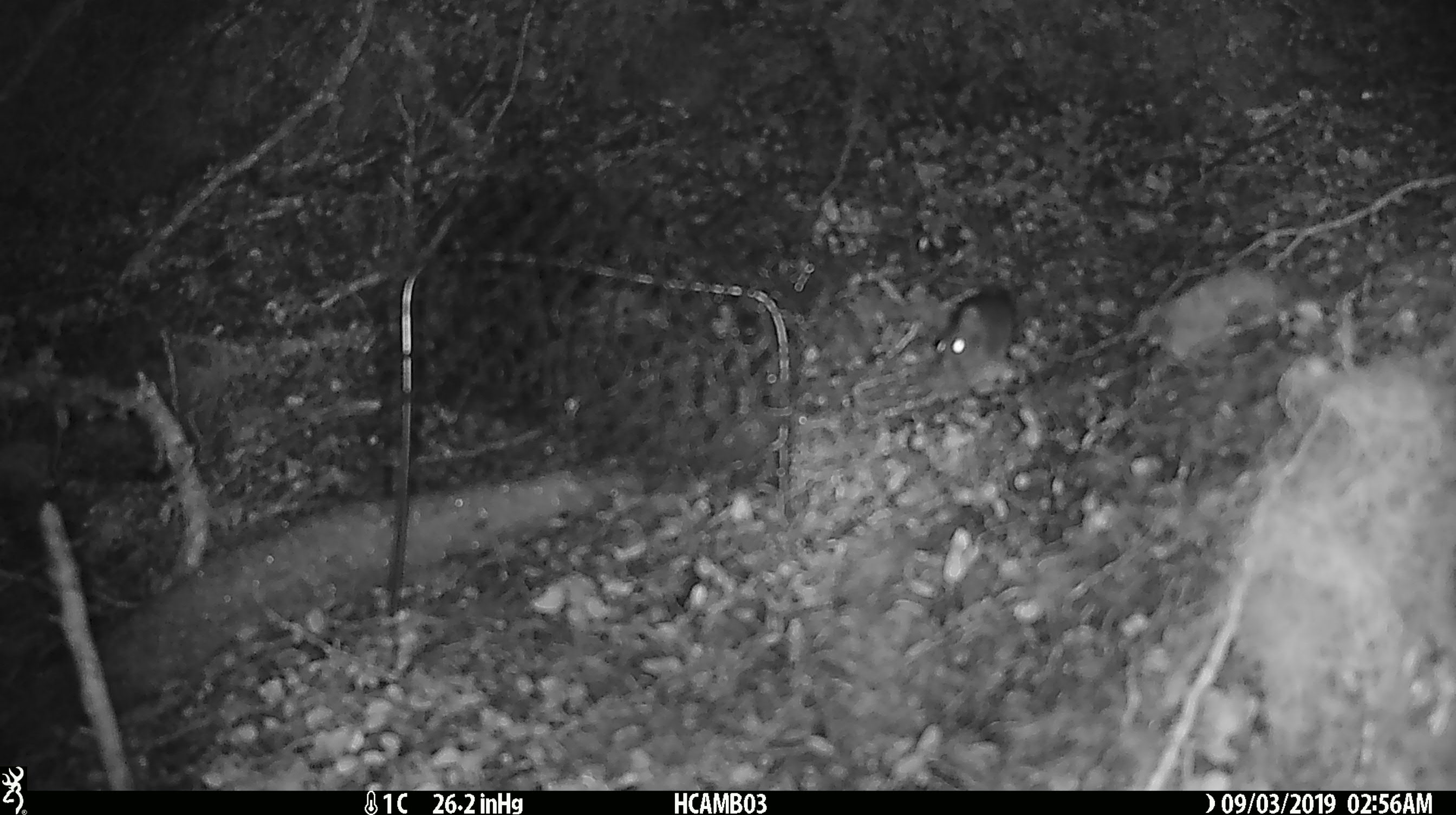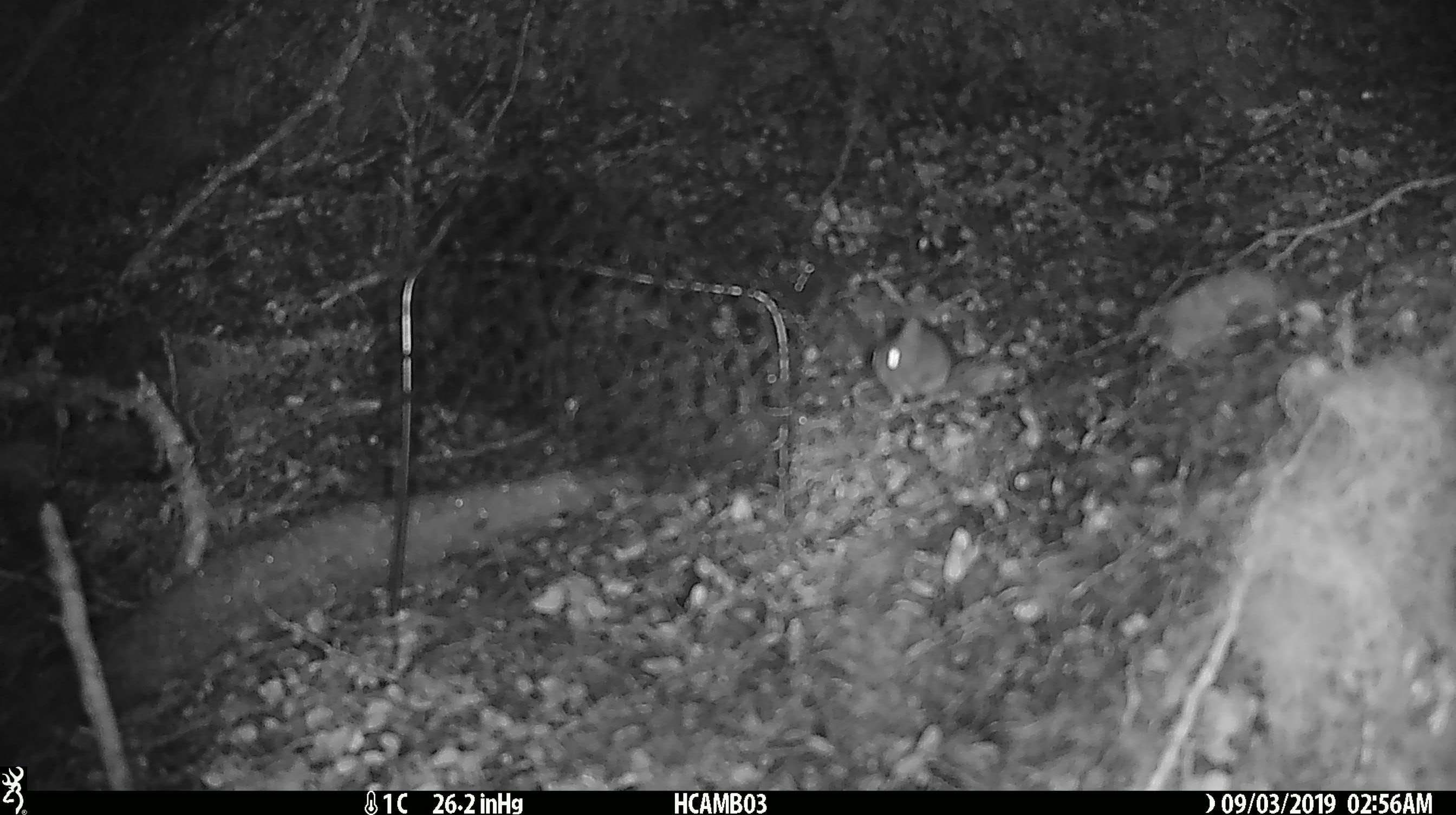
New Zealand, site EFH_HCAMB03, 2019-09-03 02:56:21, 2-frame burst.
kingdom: Animalia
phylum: Chordata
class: Mammalia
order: Rodentia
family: Muridae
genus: Mus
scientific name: Mus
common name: mouse